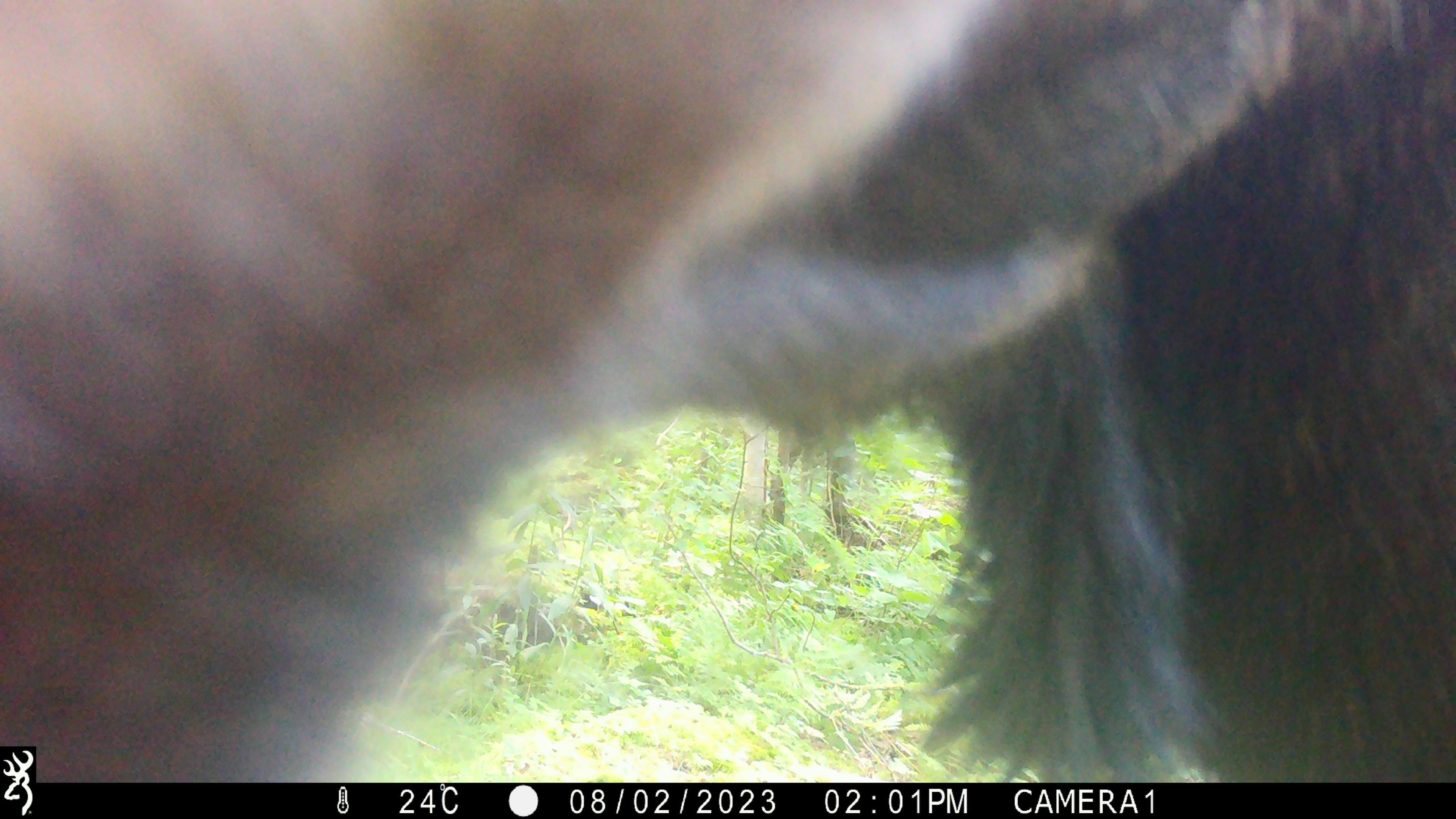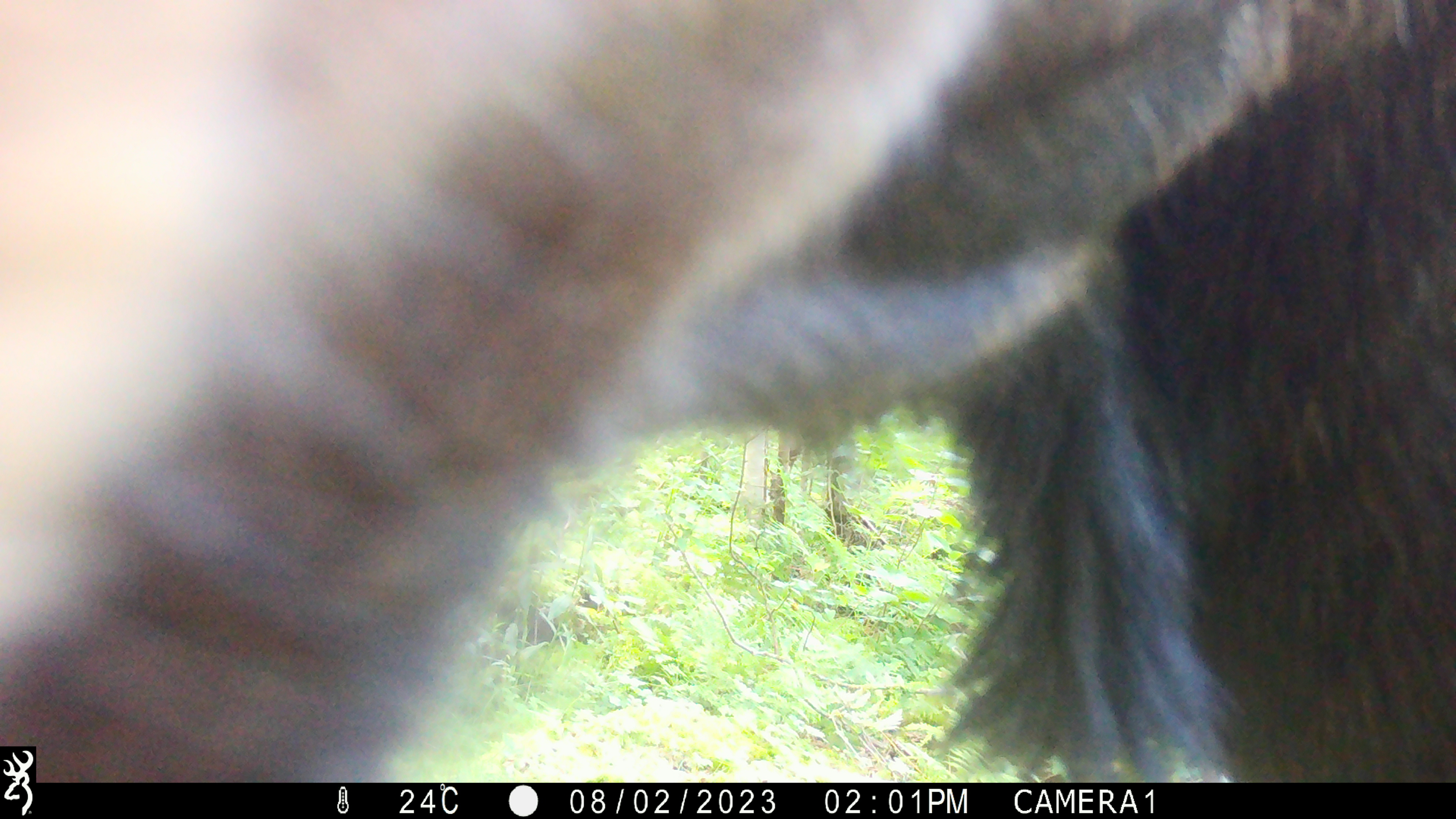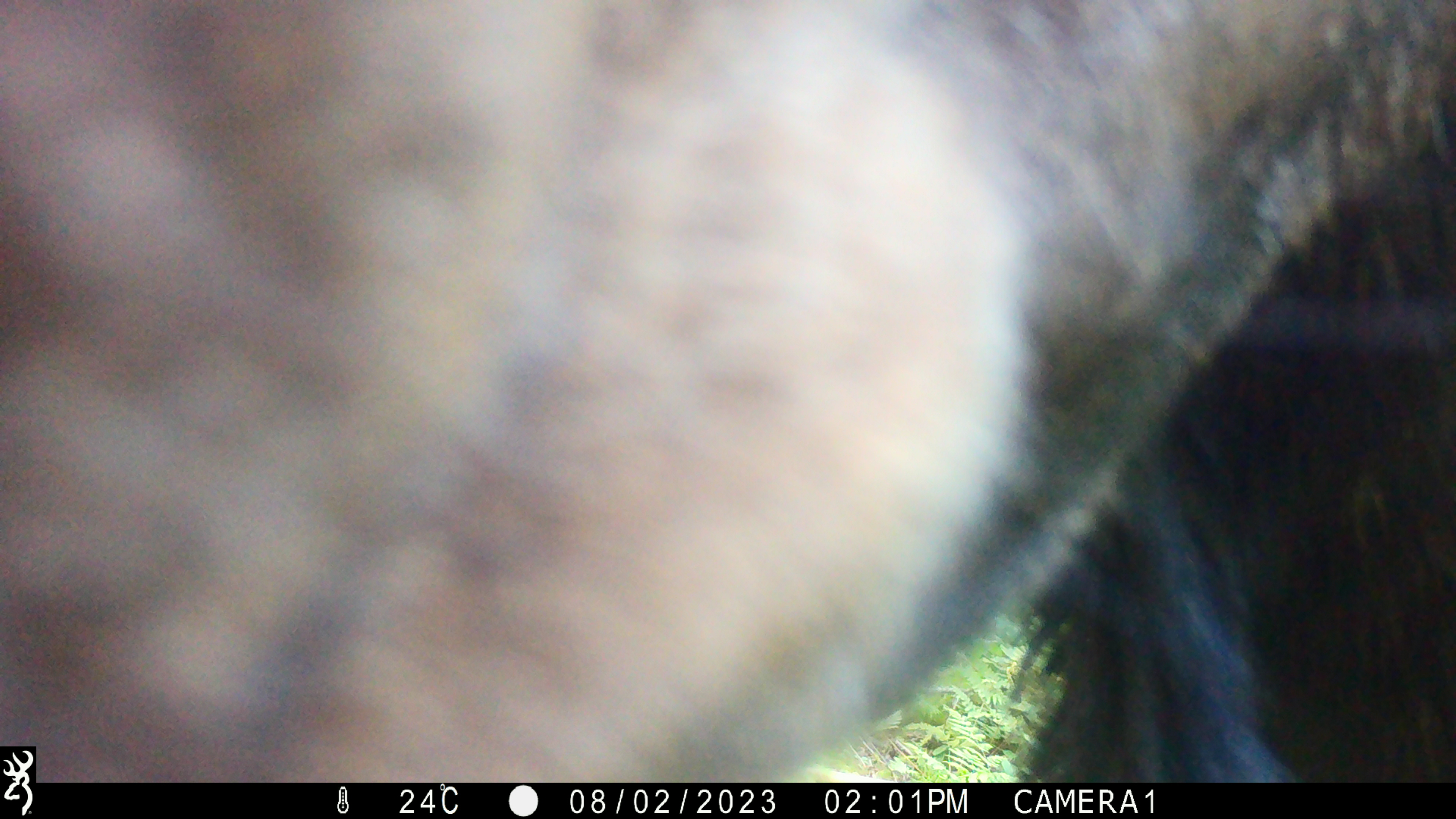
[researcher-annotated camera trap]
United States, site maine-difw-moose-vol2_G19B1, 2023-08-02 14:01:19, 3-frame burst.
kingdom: Animalia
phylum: Chordata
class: Mammalia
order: Artiodactyla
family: Cervidae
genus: Alces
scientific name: Alces alces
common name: moose